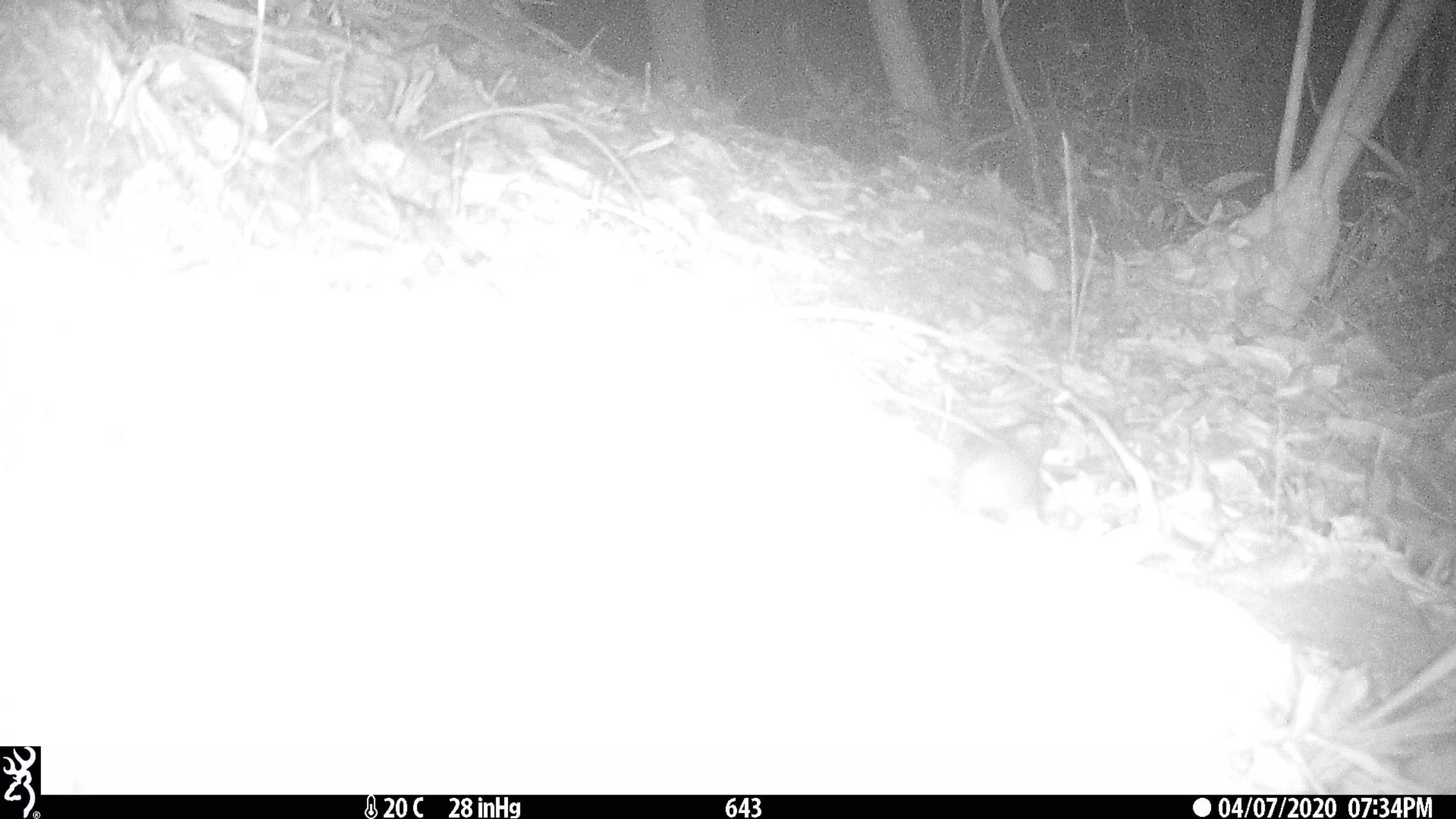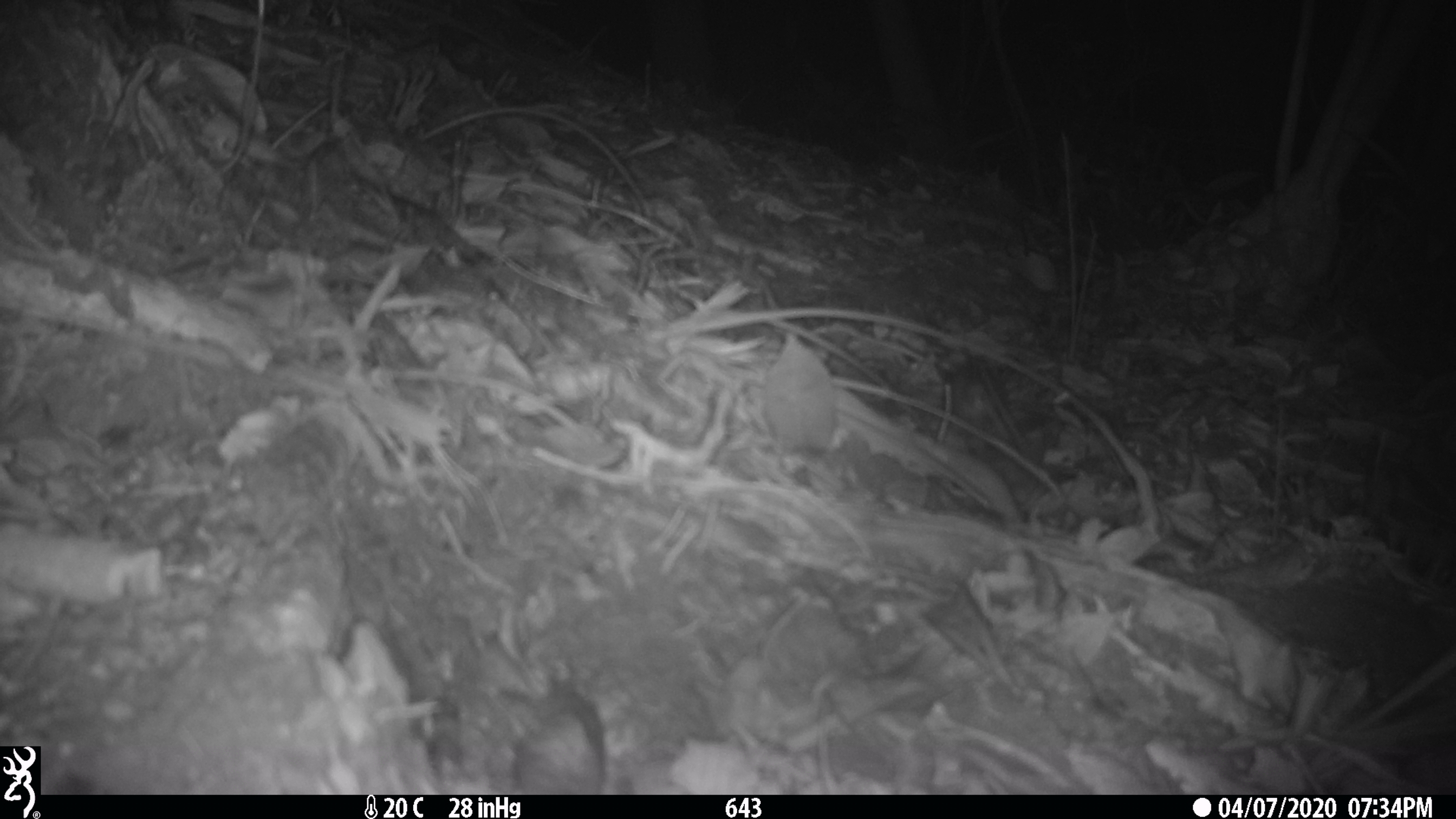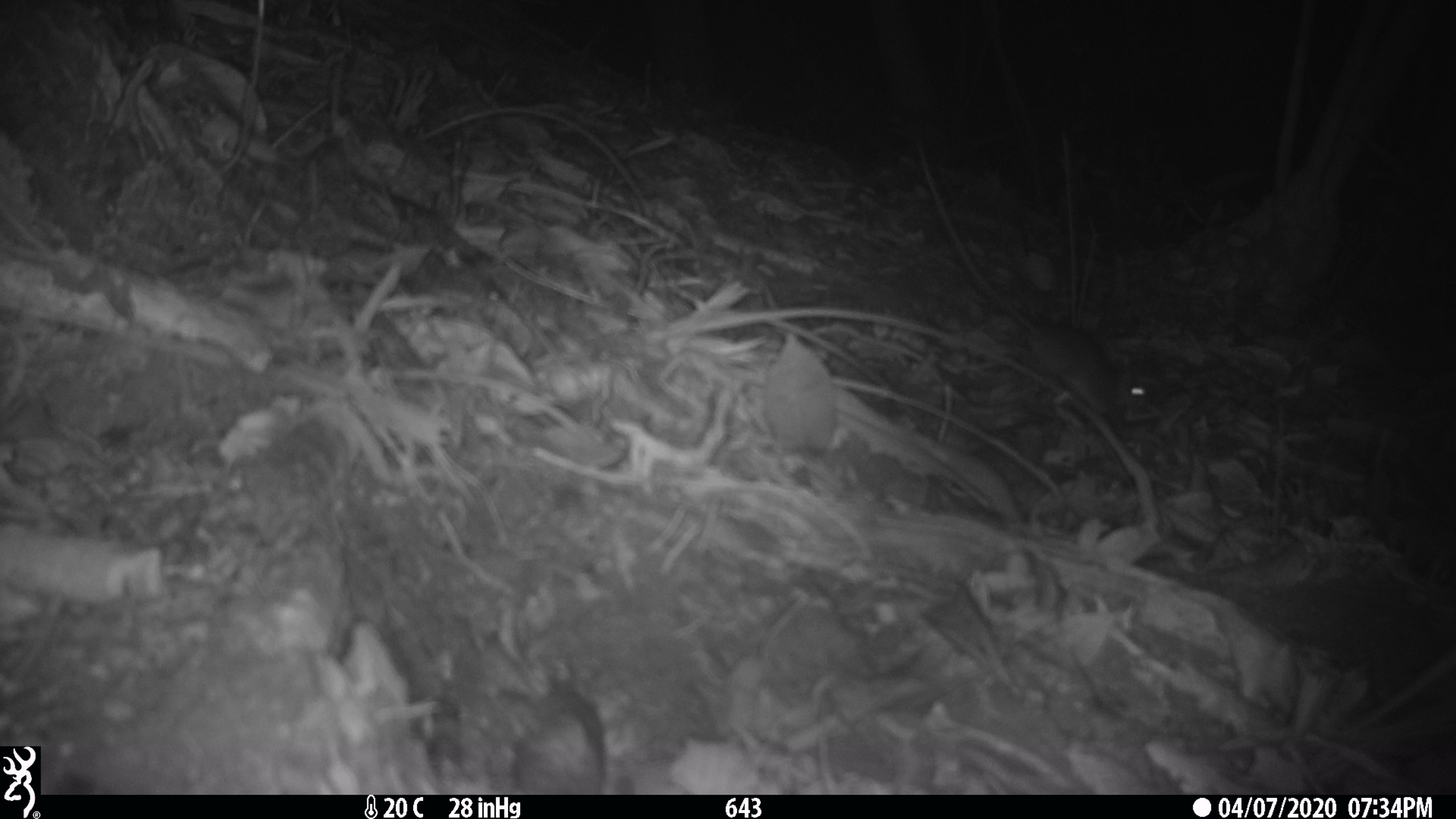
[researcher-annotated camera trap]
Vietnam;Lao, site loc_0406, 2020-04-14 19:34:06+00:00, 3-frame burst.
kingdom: Animalia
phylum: Chordata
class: Mammalia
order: Rodentia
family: Muridae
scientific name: Muridae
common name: old-world mice and rats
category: unidentified murid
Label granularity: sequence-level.